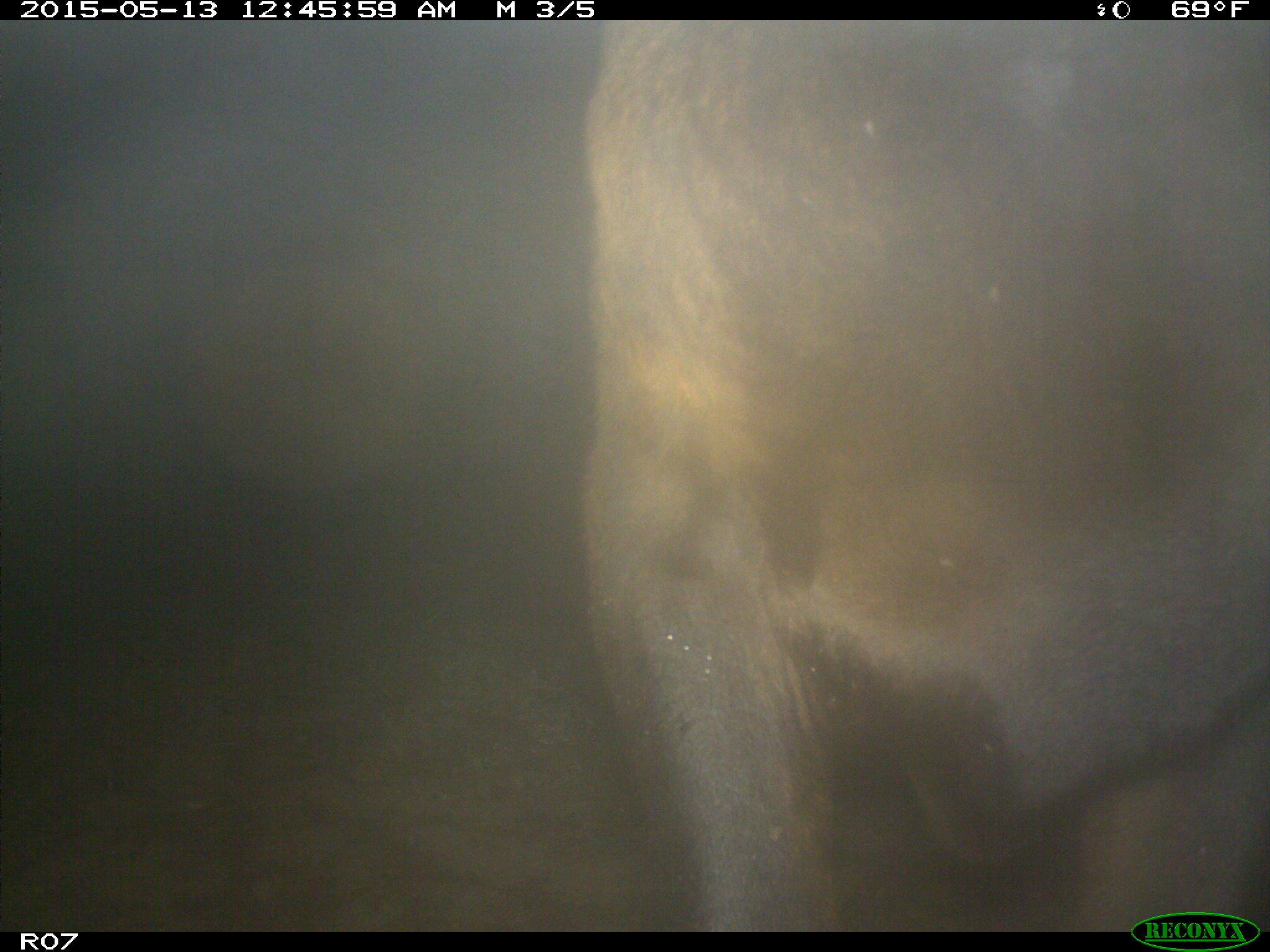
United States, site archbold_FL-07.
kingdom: Animalia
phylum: Chordata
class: Mammalia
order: Artiodactyla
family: Bovidae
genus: Bos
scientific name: Bos taurus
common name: domestic cow